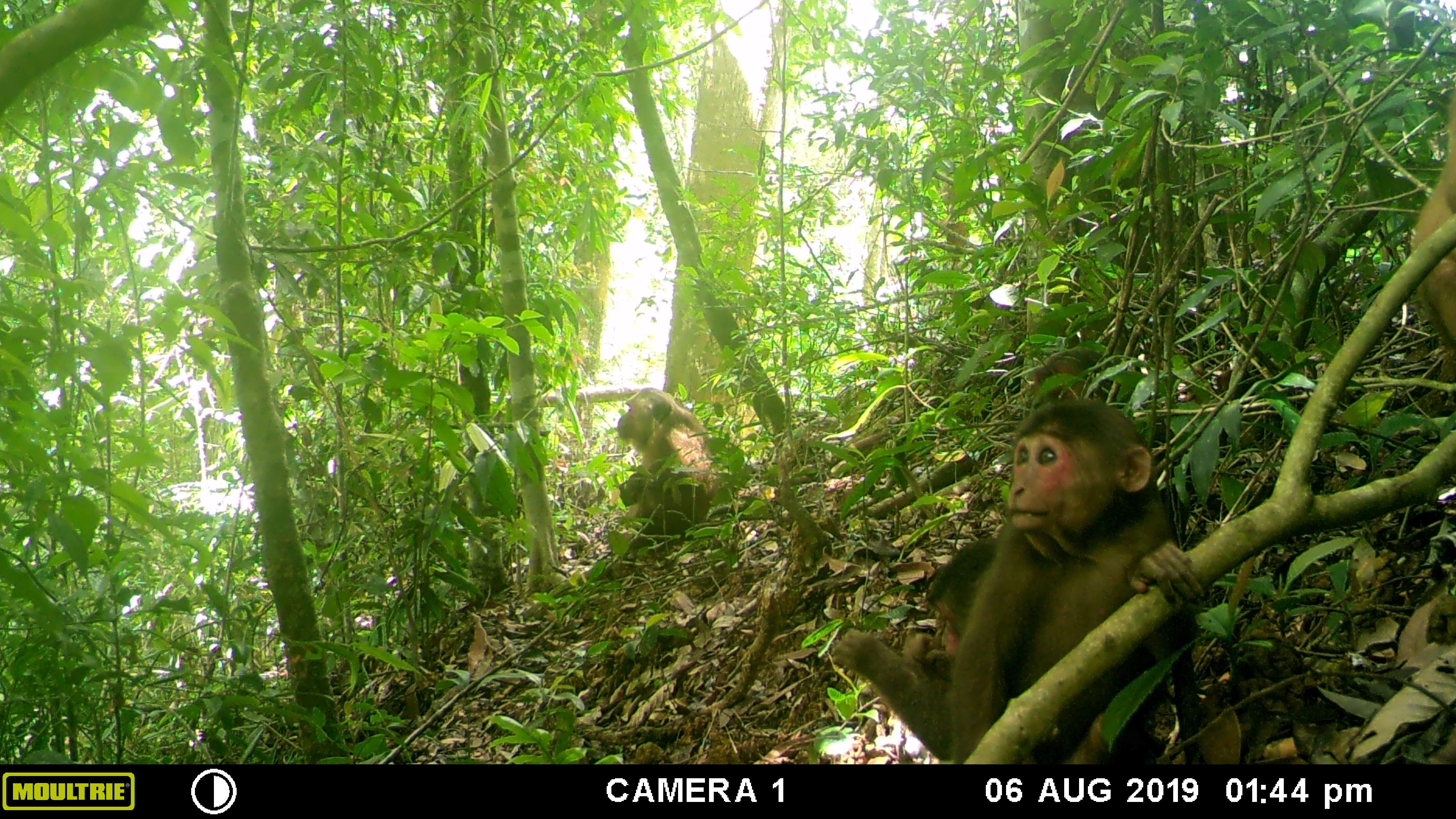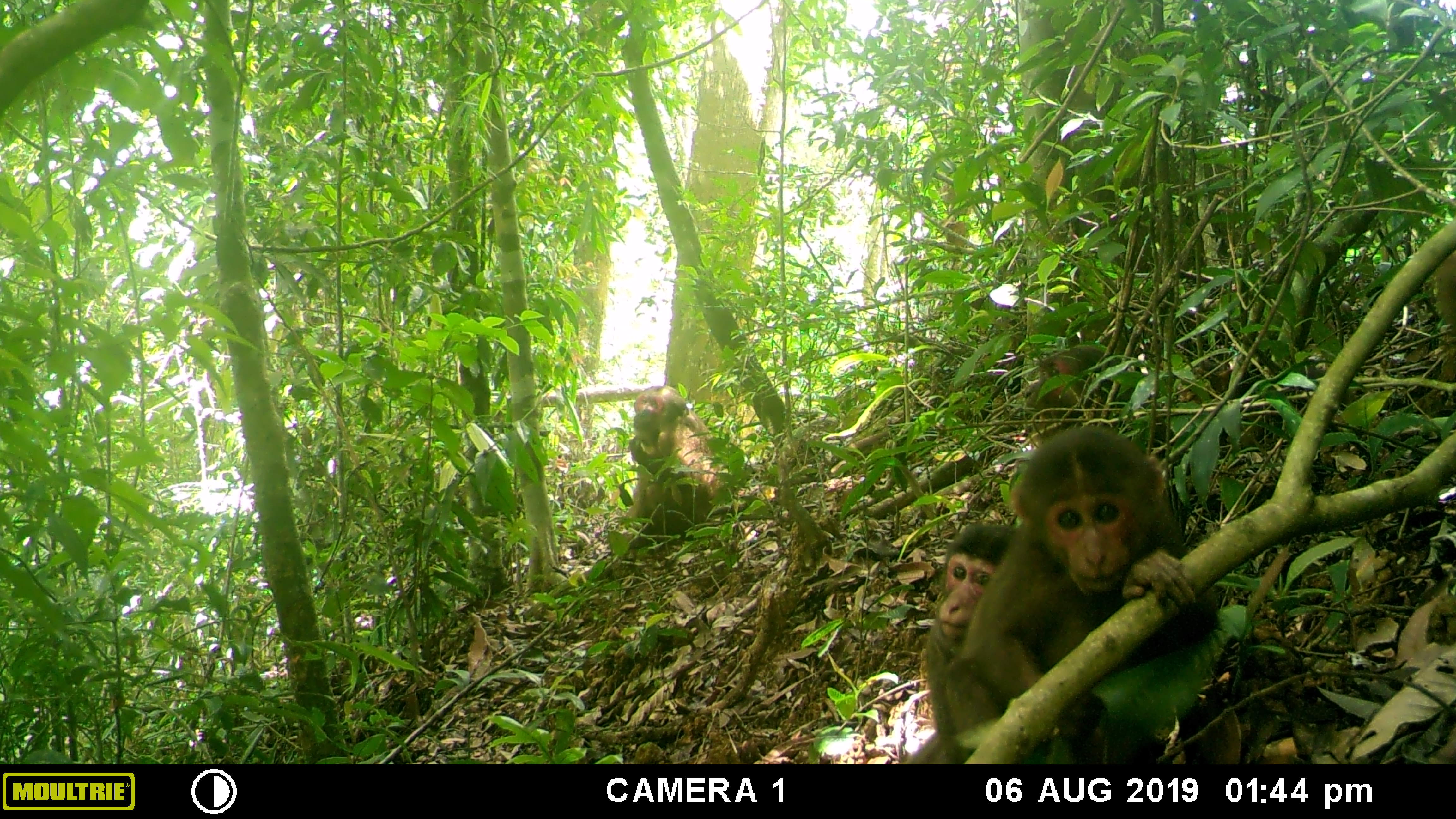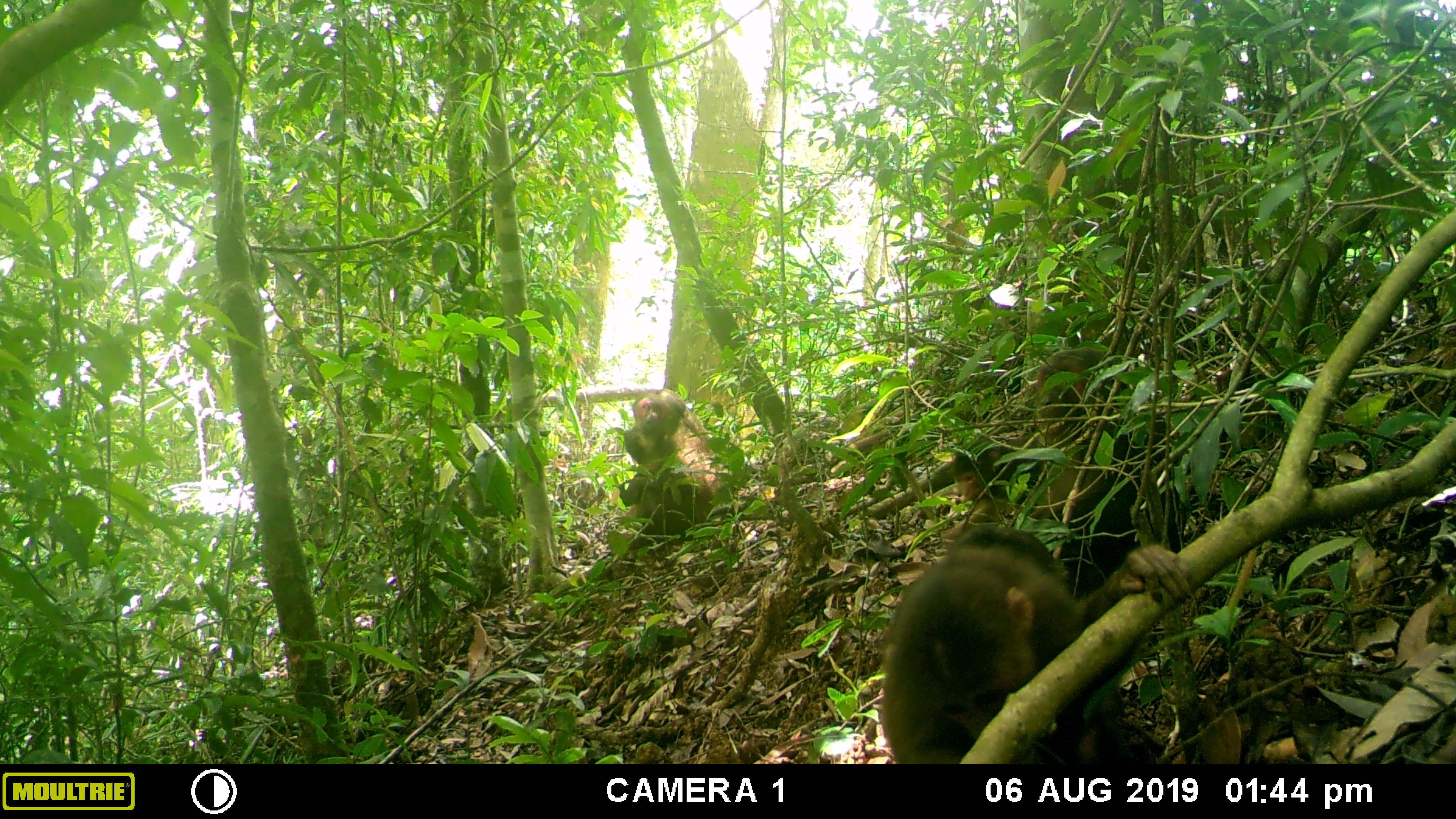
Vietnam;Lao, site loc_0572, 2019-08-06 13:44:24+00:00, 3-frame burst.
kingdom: Animalia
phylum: Chordata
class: Mammalia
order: Primates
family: Cercopithecidae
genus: Macaca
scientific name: Macaca arctoides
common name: stump-tailed macaque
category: stump tailed macaque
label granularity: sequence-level